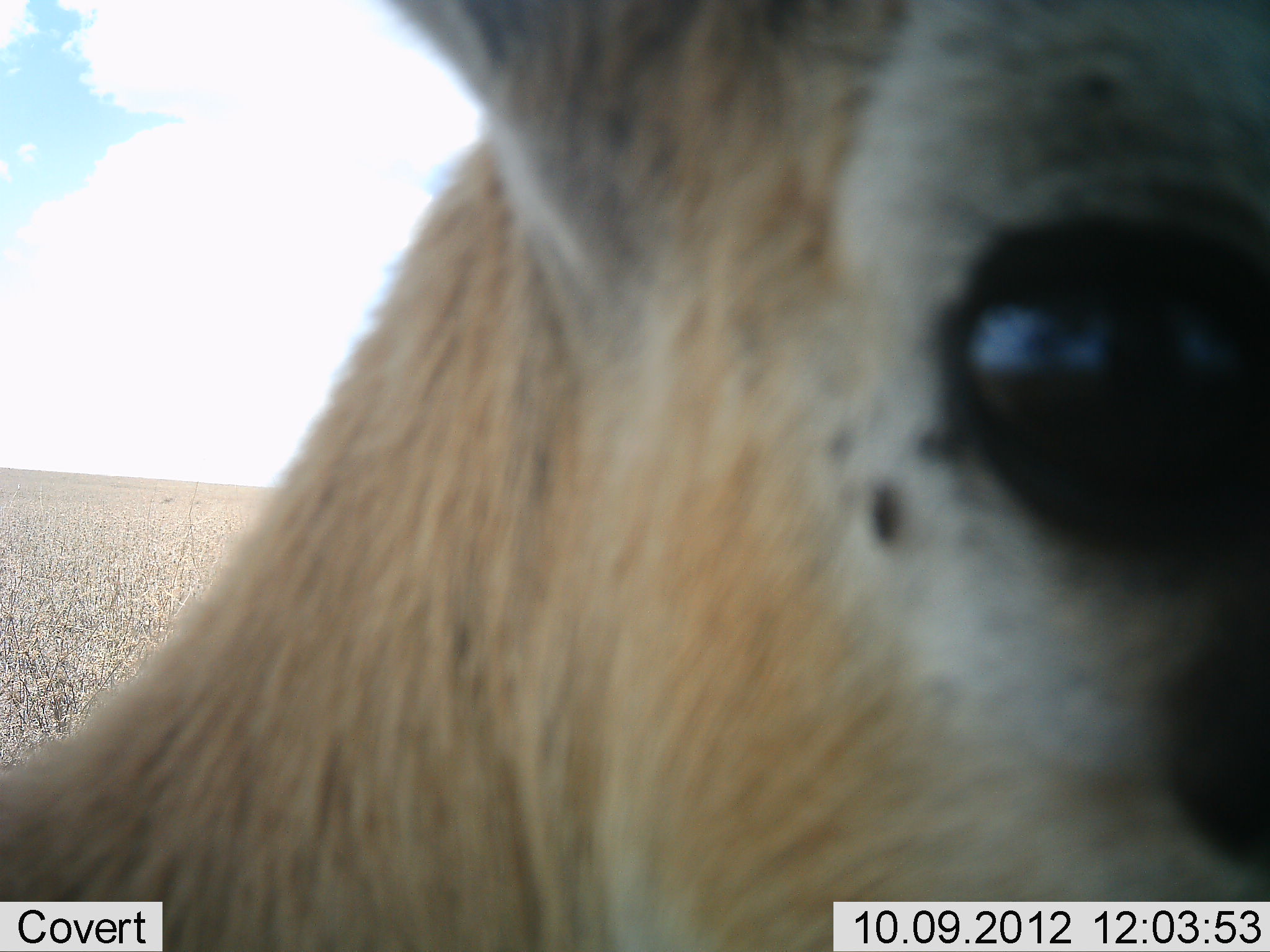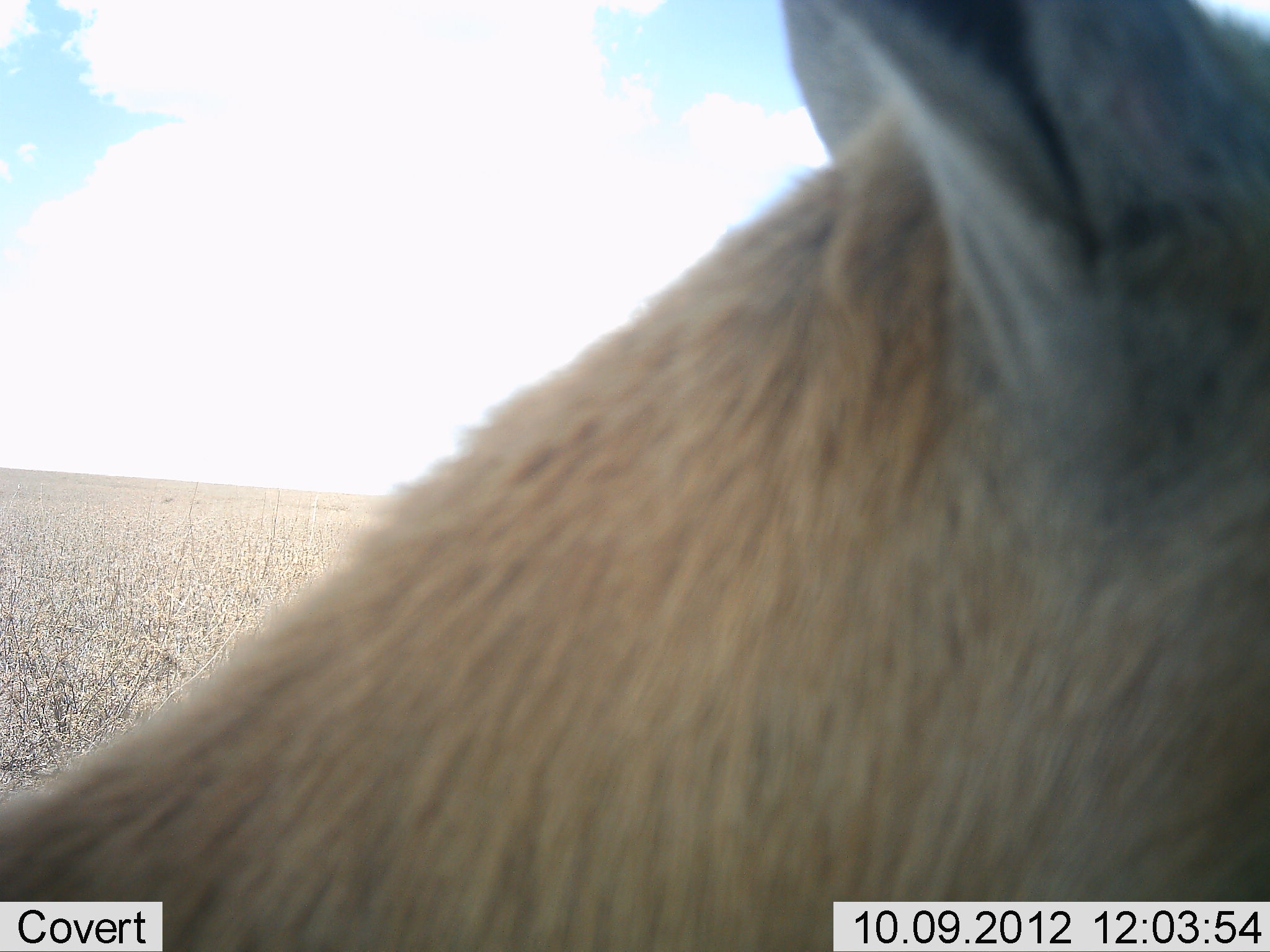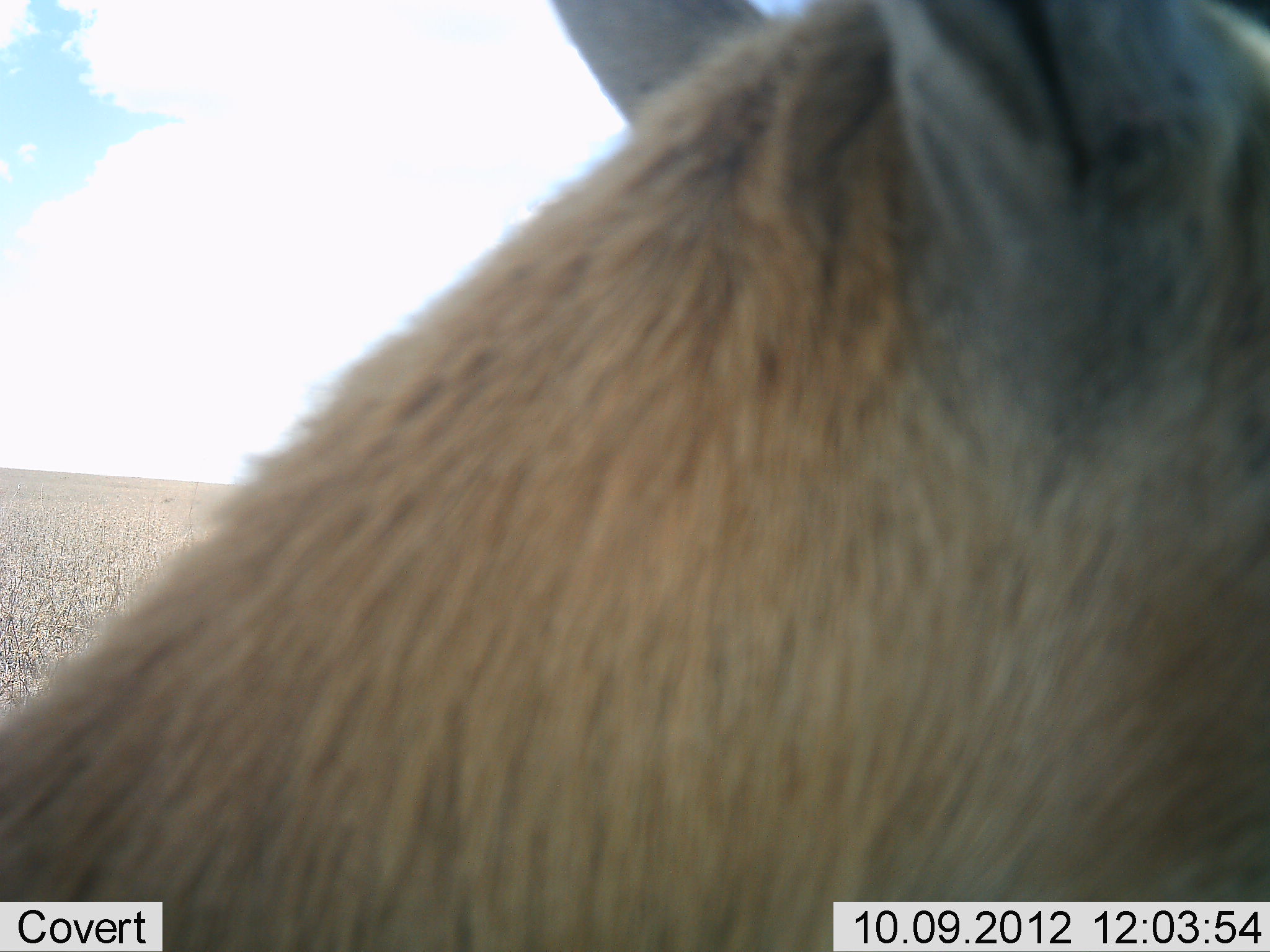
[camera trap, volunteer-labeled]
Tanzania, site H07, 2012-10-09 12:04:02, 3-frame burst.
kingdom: Animalia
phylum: Chordata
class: Mammalia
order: Artiodactyla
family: Bovidae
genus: Eudorcas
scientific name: Eudorcas thomsonii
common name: thomson's gazelle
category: gazellethomsons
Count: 1.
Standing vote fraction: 100%.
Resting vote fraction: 0%.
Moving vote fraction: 0%.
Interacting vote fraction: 0%.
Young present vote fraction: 0%.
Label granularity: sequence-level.